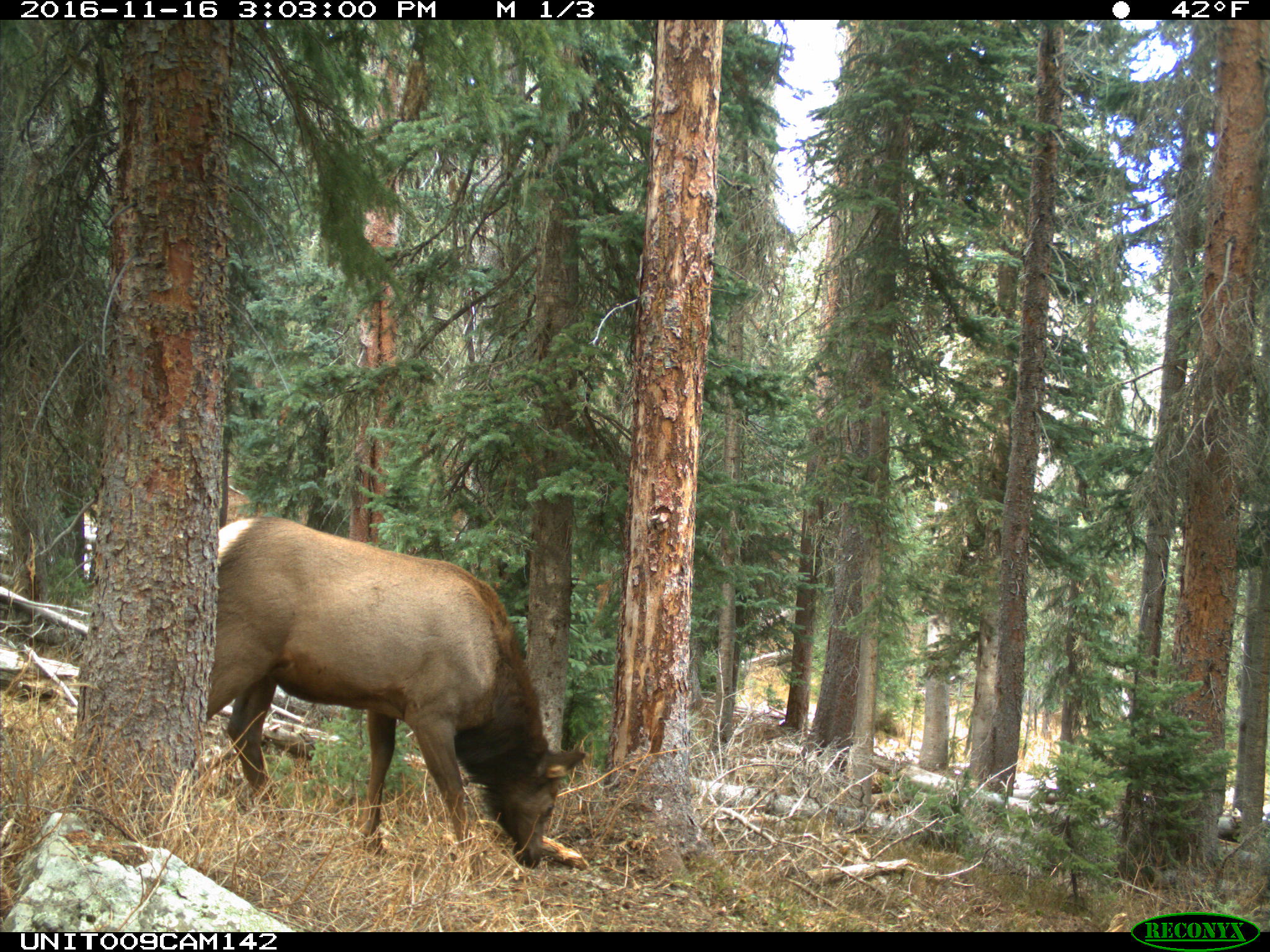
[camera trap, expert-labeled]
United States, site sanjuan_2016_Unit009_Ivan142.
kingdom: Animalia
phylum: Chordata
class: Mammalia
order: Artiodactyla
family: Cervidae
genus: Cervus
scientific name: Cervus elaphus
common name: red deer